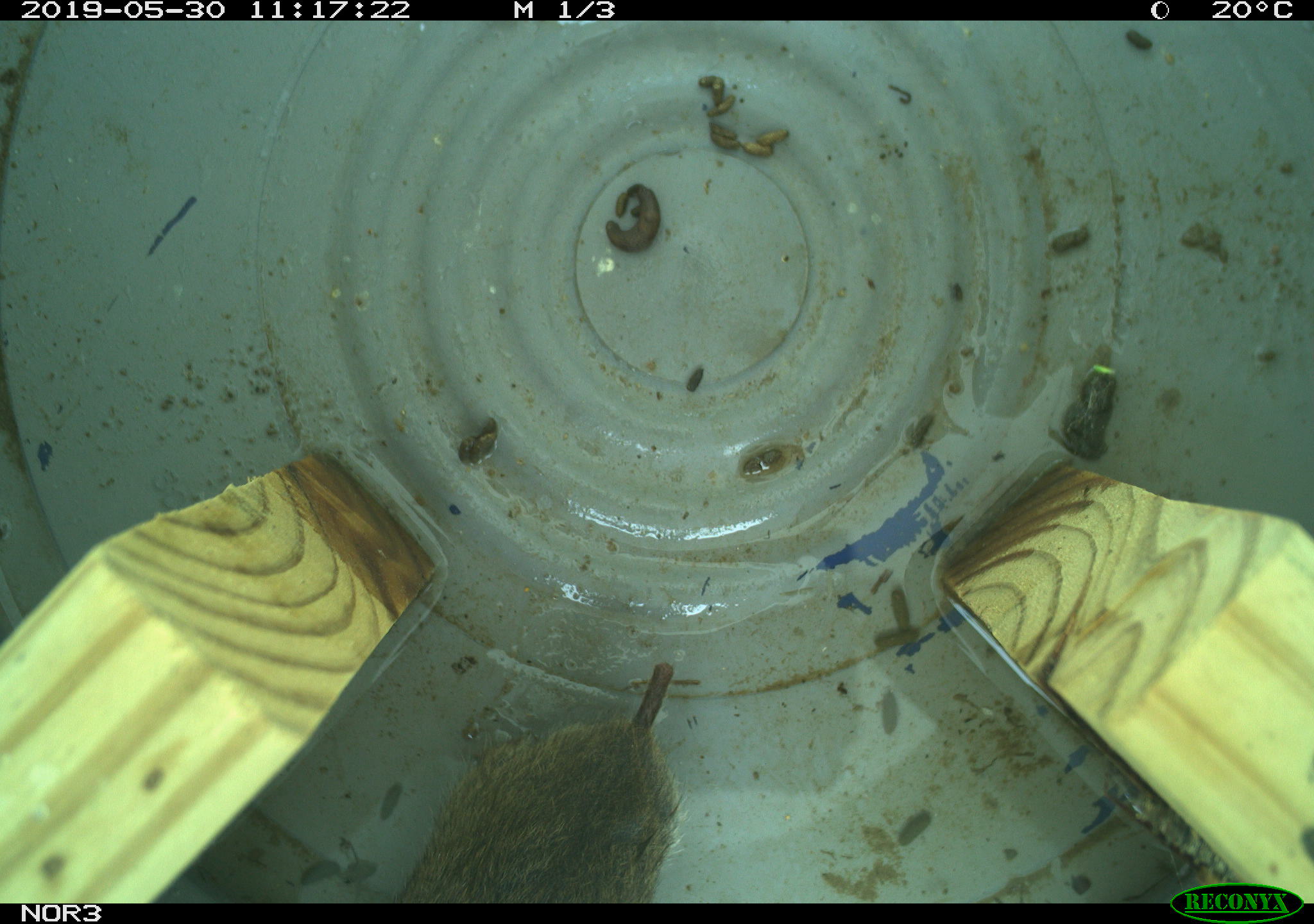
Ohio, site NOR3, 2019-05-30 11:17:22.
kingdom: Animalia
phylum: Chordata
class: Mammalia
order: Rodentia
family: Cricetidae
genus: Microtus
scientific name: Microtus pennsylvanicus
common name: meadow vole